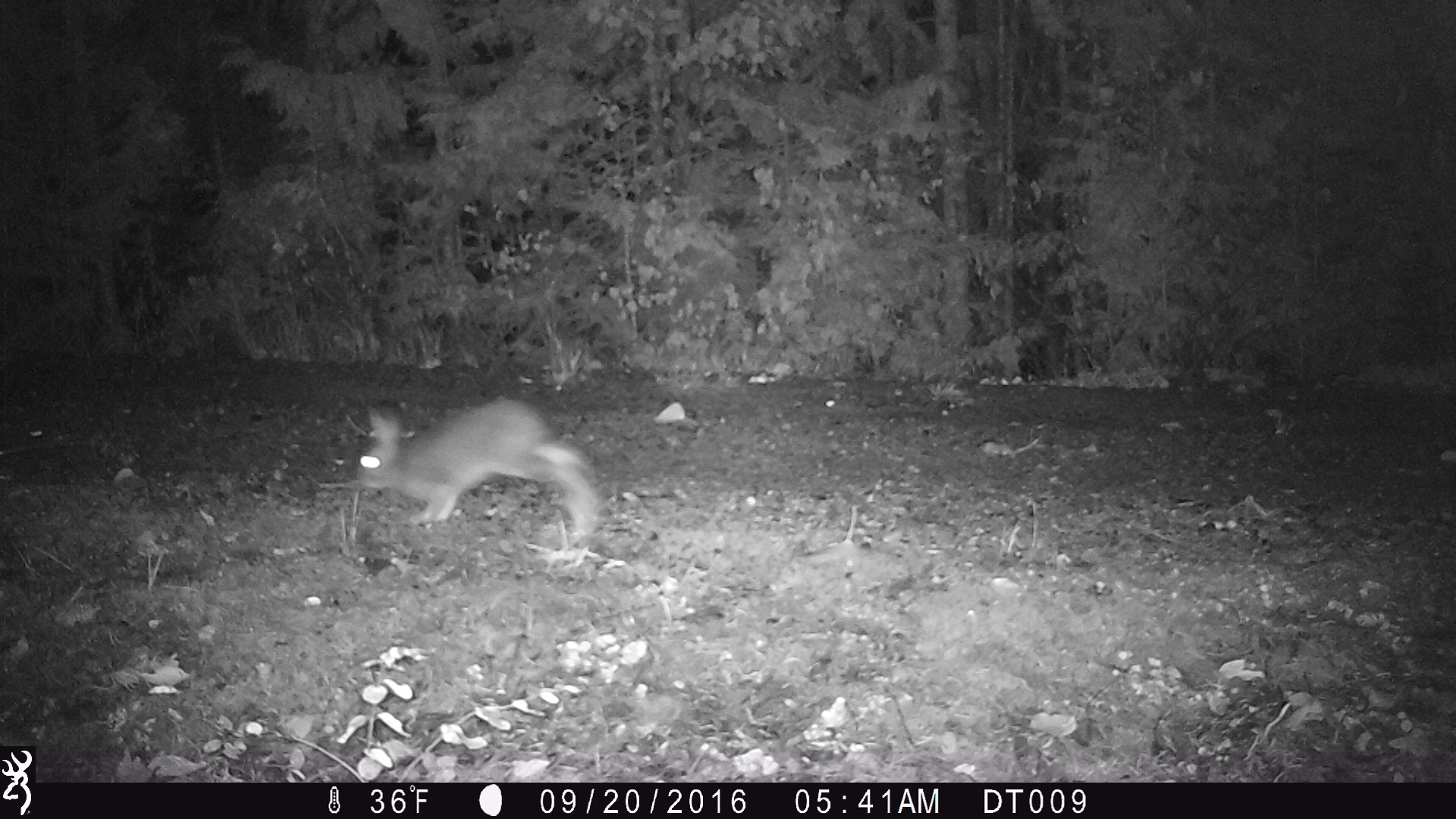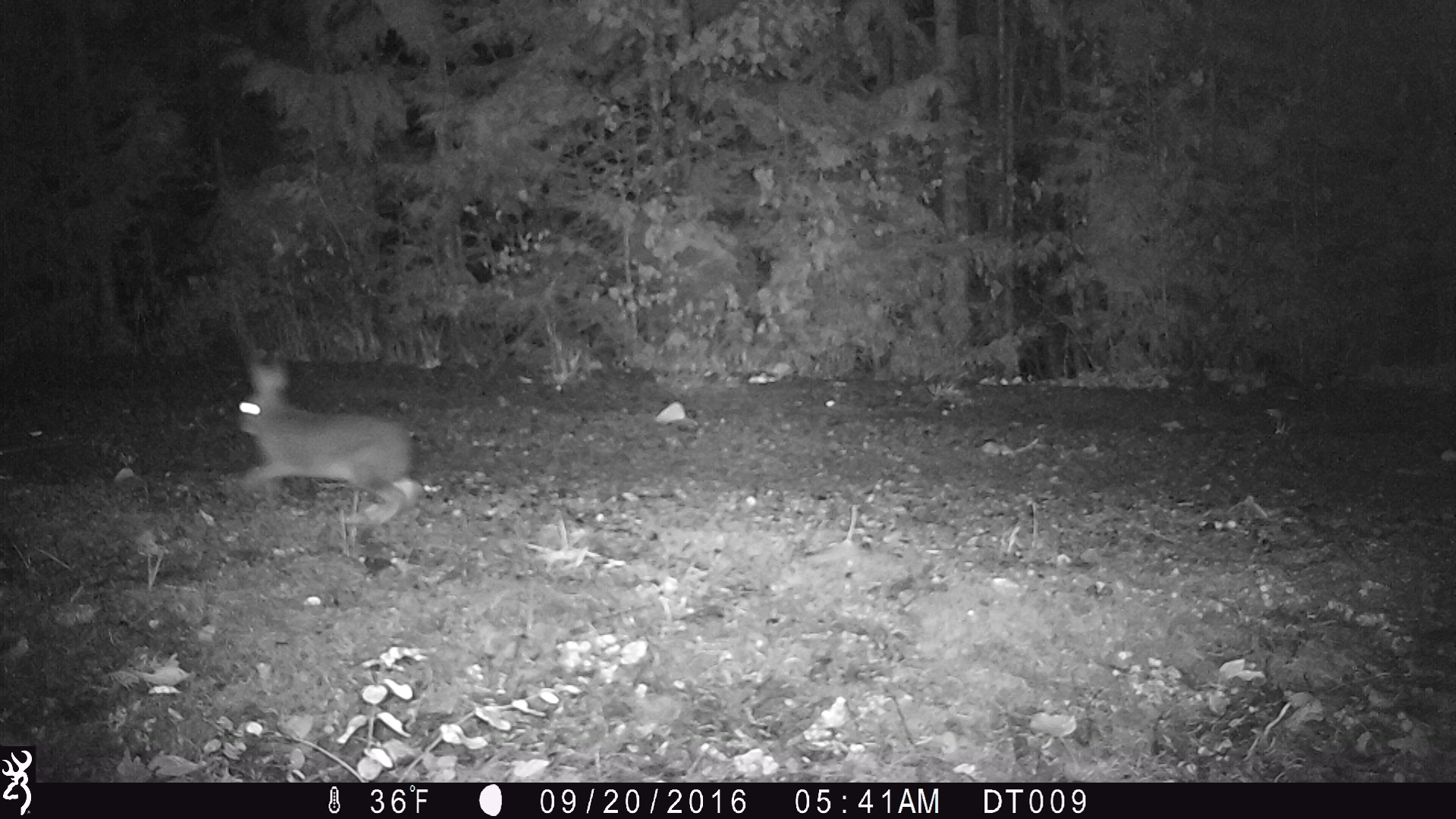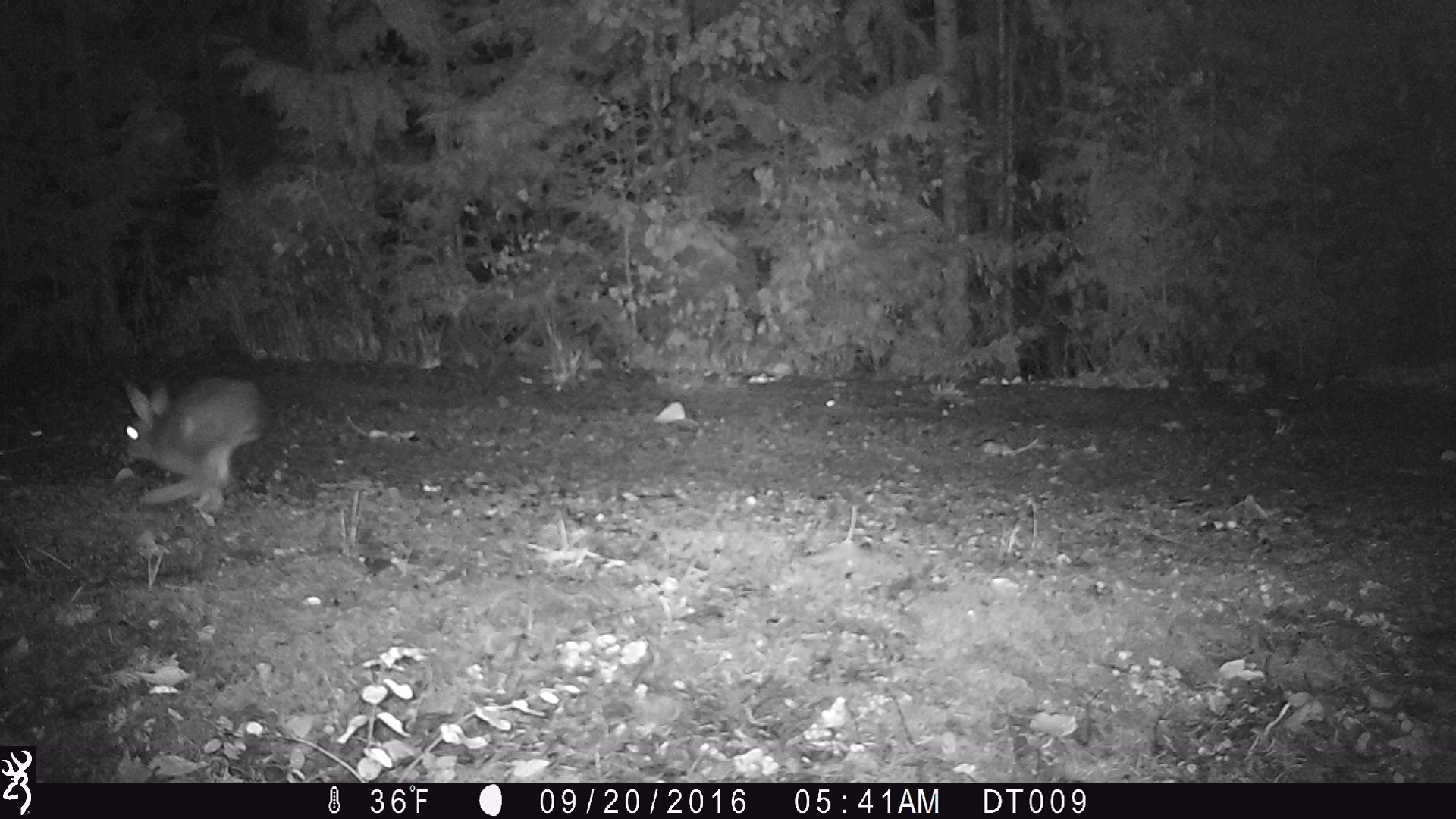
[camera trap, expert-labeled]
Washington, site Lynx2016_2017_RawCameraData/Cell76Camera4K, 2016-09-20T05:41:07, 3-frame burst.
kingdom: Animalia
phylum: Chordata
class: Mammalia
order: Lagomorpha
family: Leporidae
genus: Lepus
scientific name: Lepus americanus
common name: snowshoe hare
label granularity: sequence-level